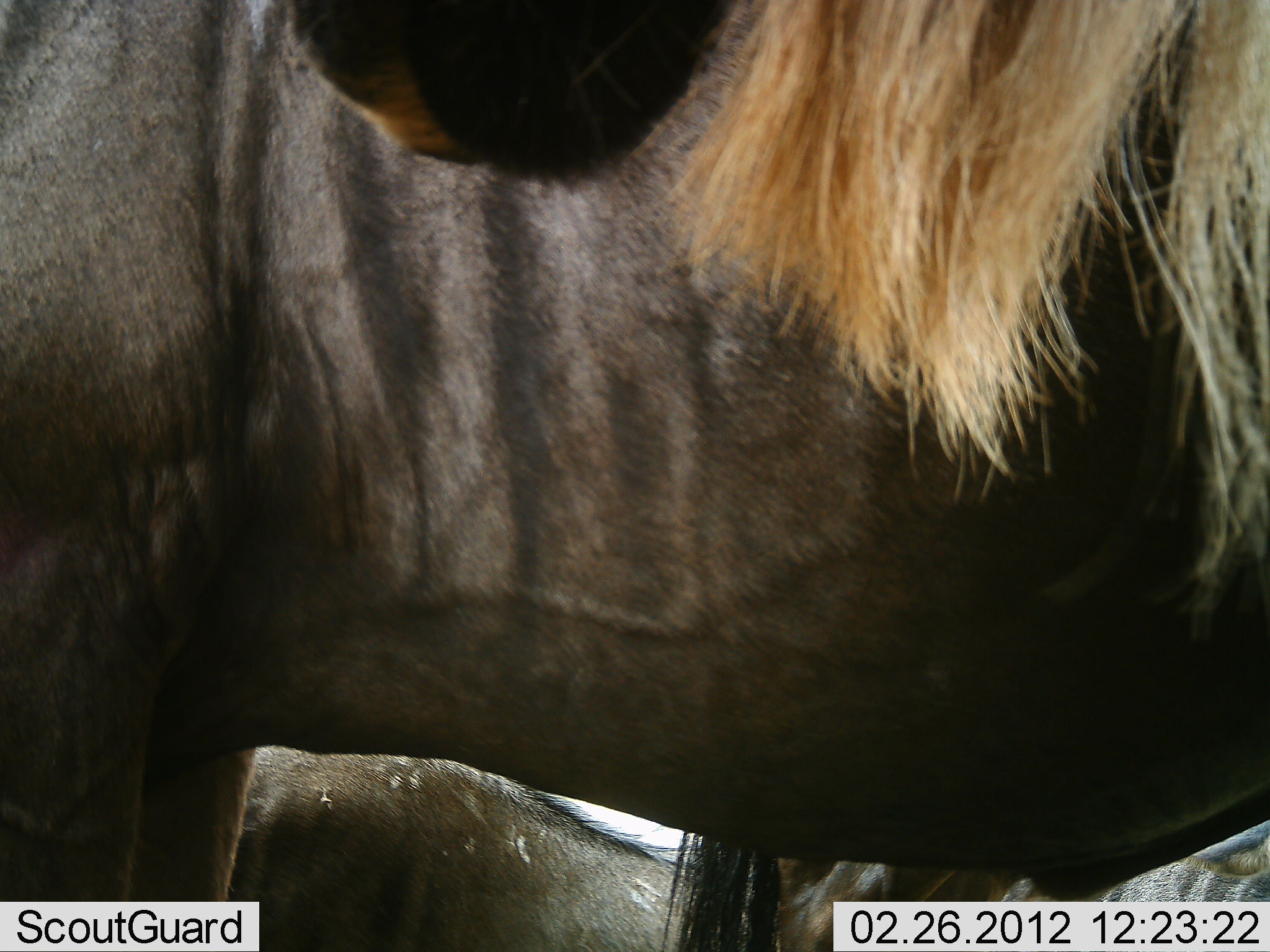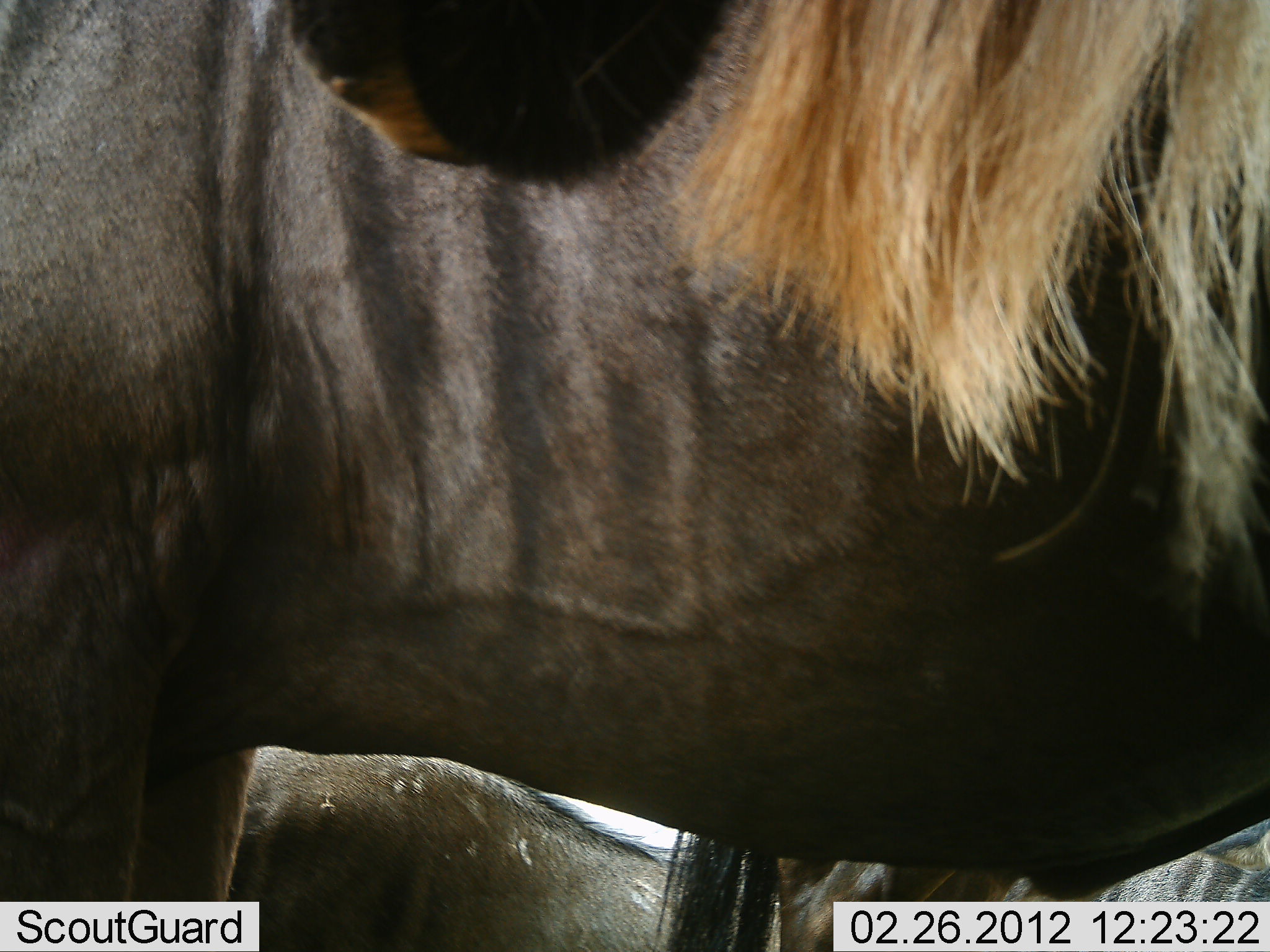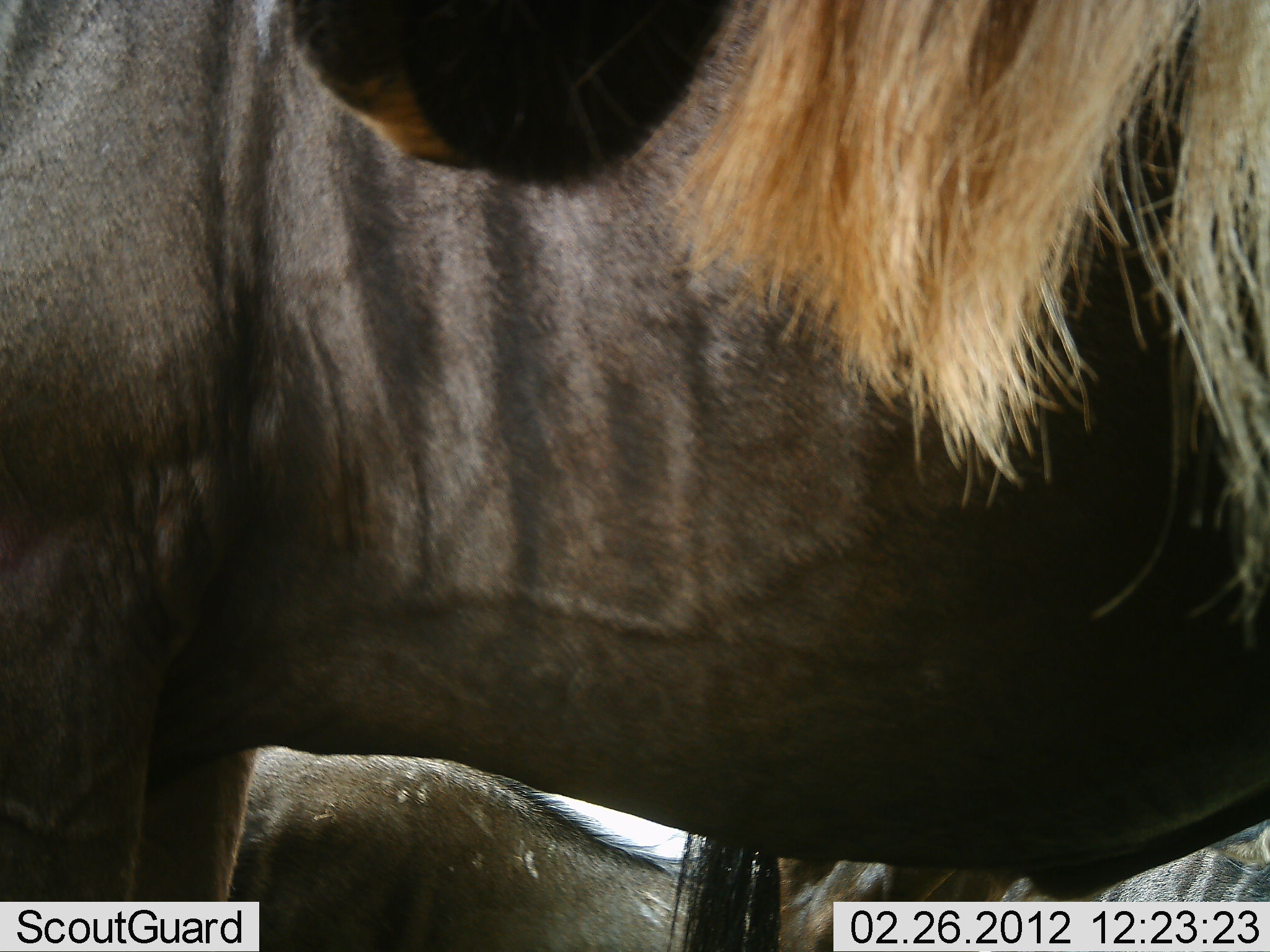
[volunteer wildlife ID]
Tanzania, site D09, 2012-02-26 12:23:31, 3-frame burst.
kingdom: Animalia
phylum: Chordata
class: Mammalia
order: Artiodactyla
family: Bovidae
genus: Connochaetes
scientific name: Connochaetes taurinus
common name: blue wildebeest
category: wildebeest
Wildebeest (blue wildebeest) (Connochaetes taurinus), count 3. Behavior (volunteer vote fractions): standing 94%, resting 39%, moving 0%, interacting 0%. Young present (vote fraction): 0%. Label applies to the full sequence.